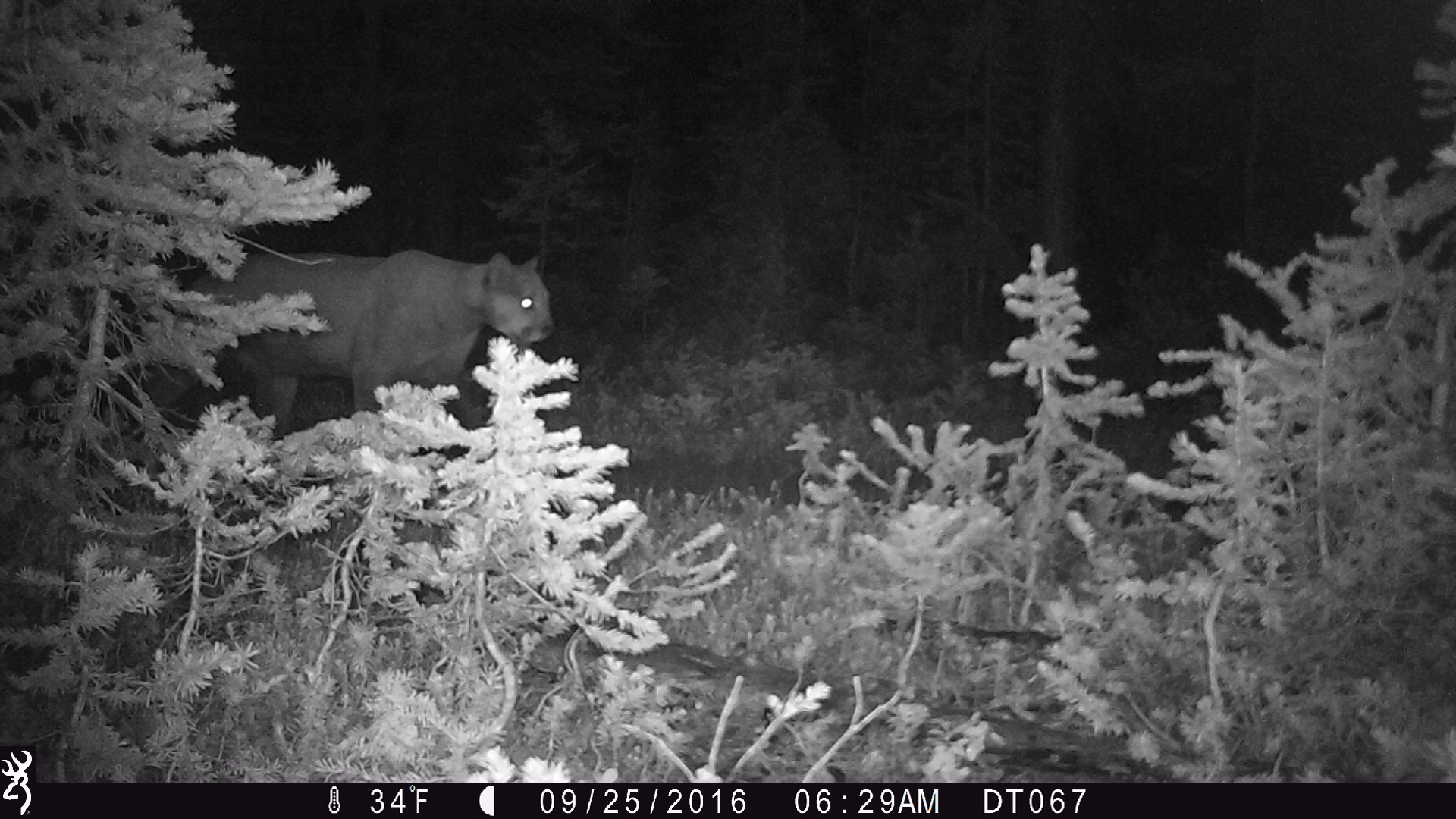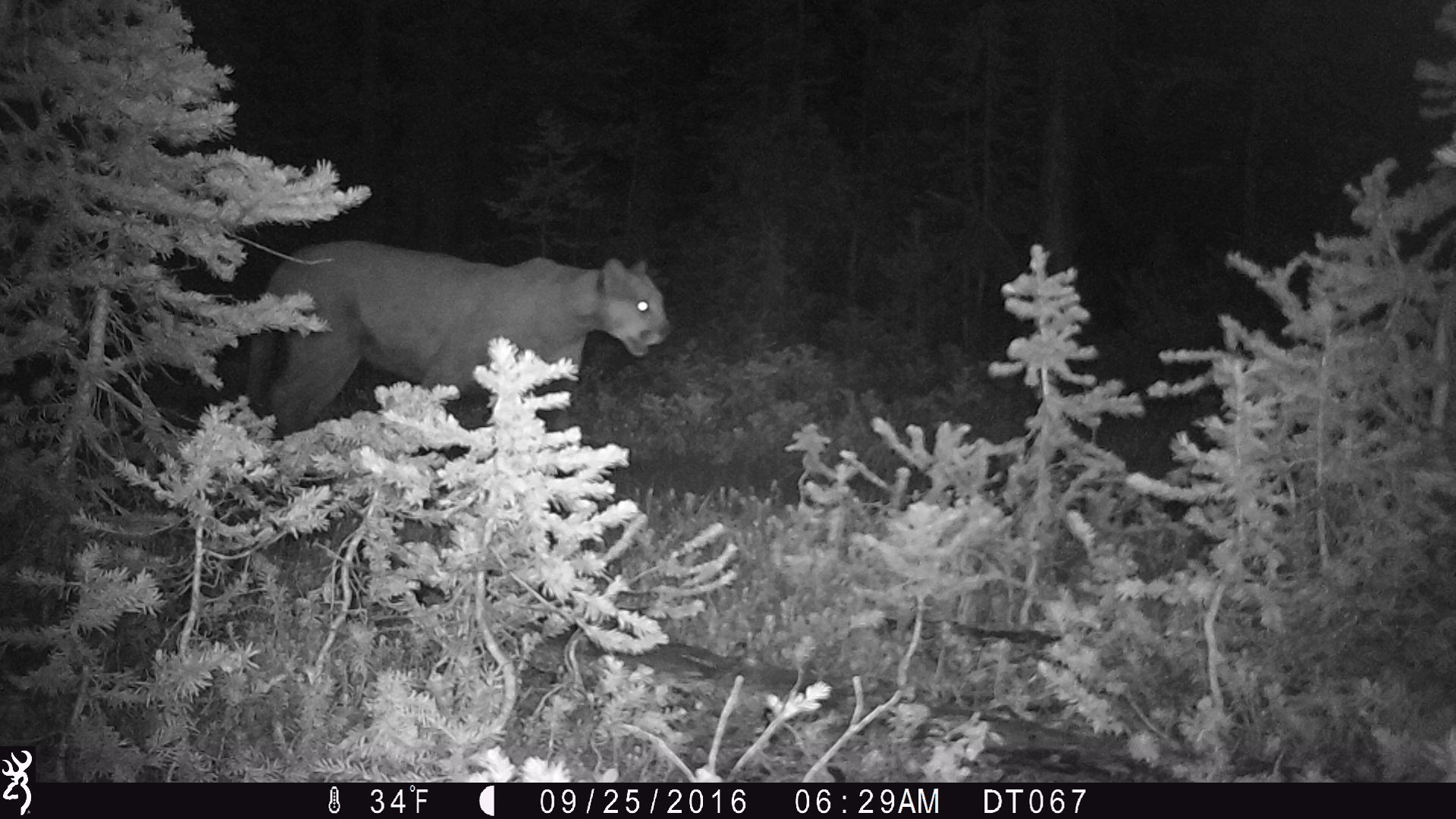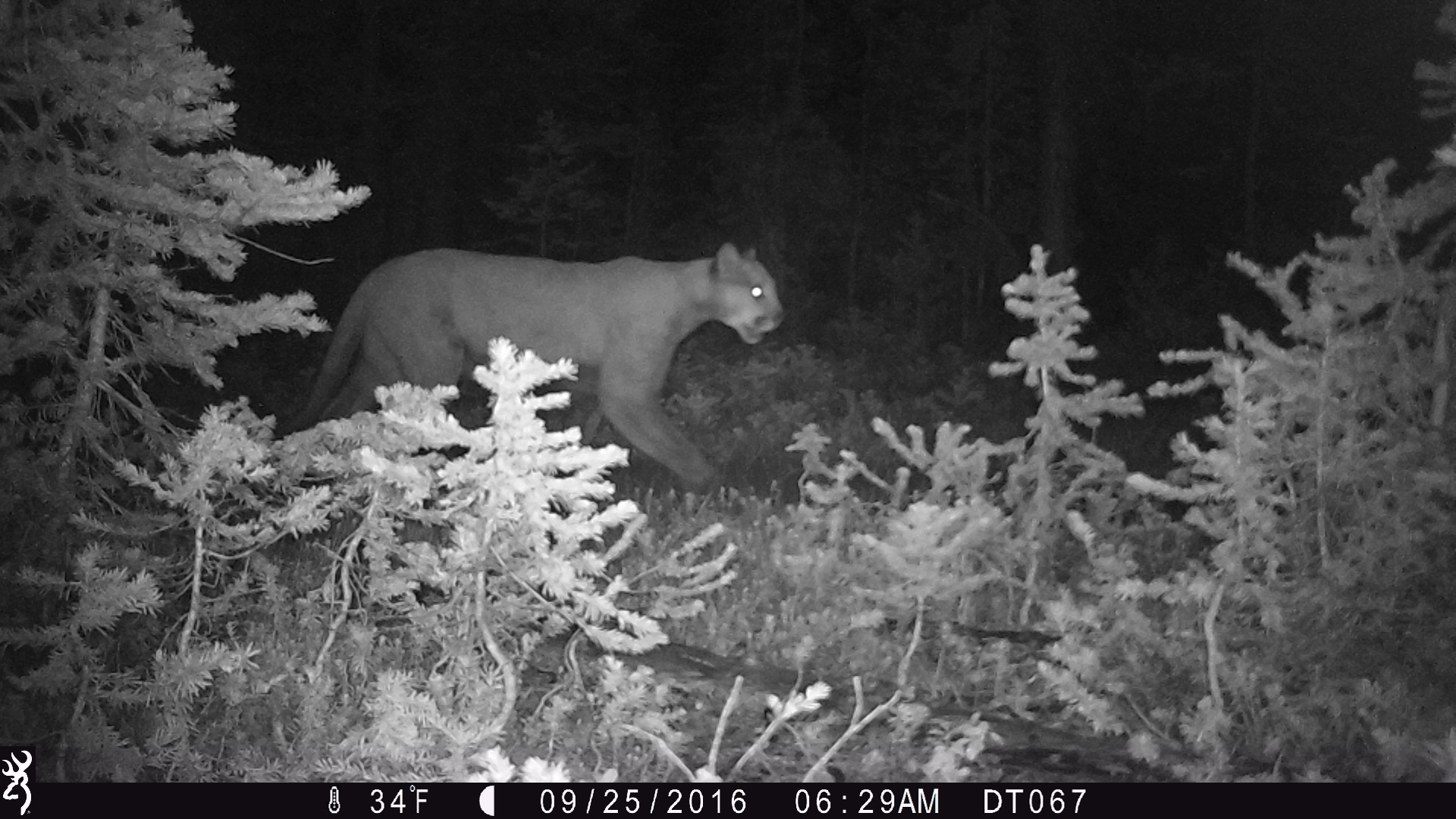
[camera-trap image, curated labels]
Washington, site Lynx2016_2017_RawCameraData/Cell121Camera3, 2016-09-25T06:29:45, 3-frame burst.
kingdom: Animalia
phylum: Chordata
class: Mammalia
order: Carnivora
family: Felidae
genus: Puma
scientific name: Puma concolor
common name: mountain lion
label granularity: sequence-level